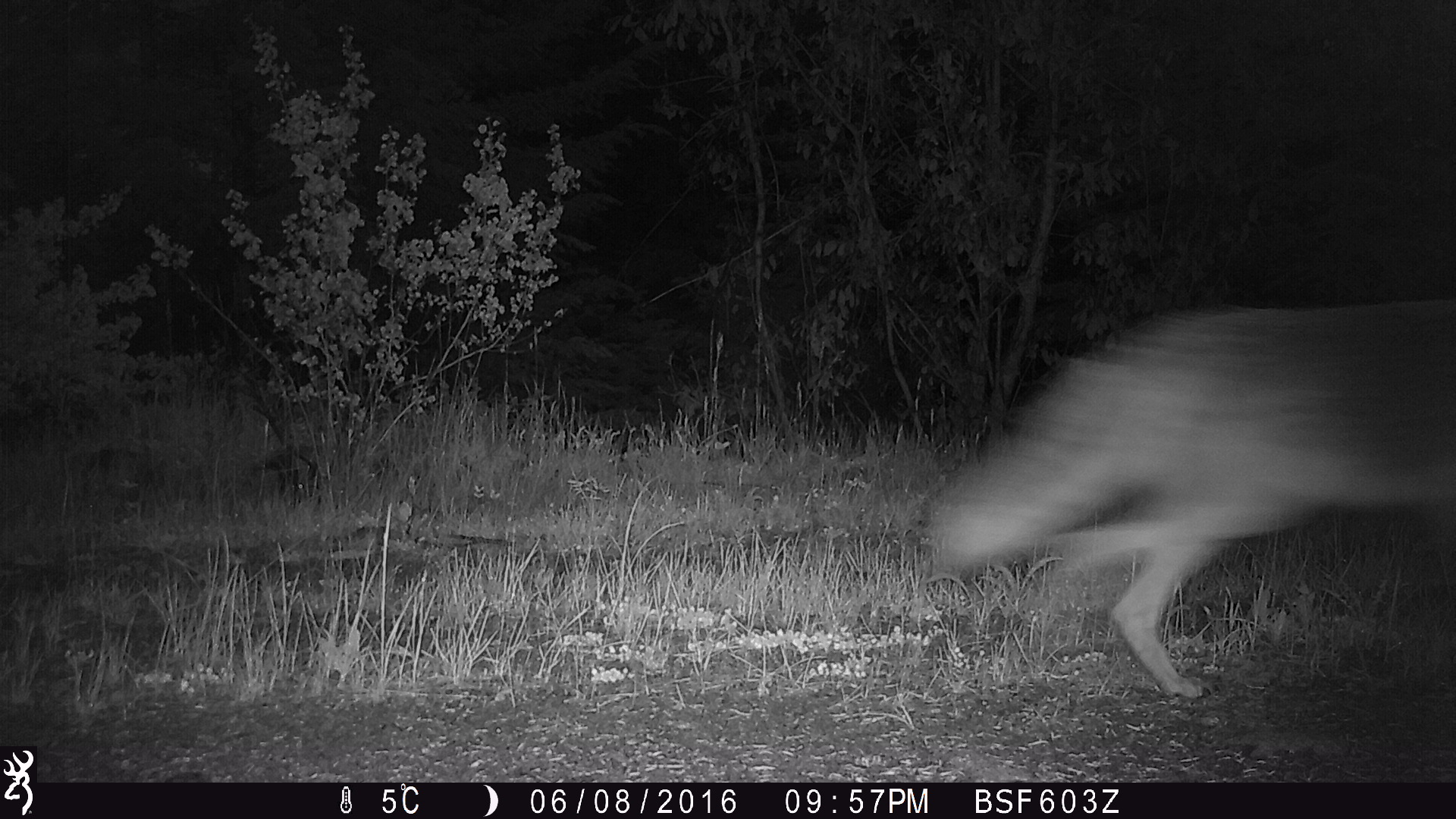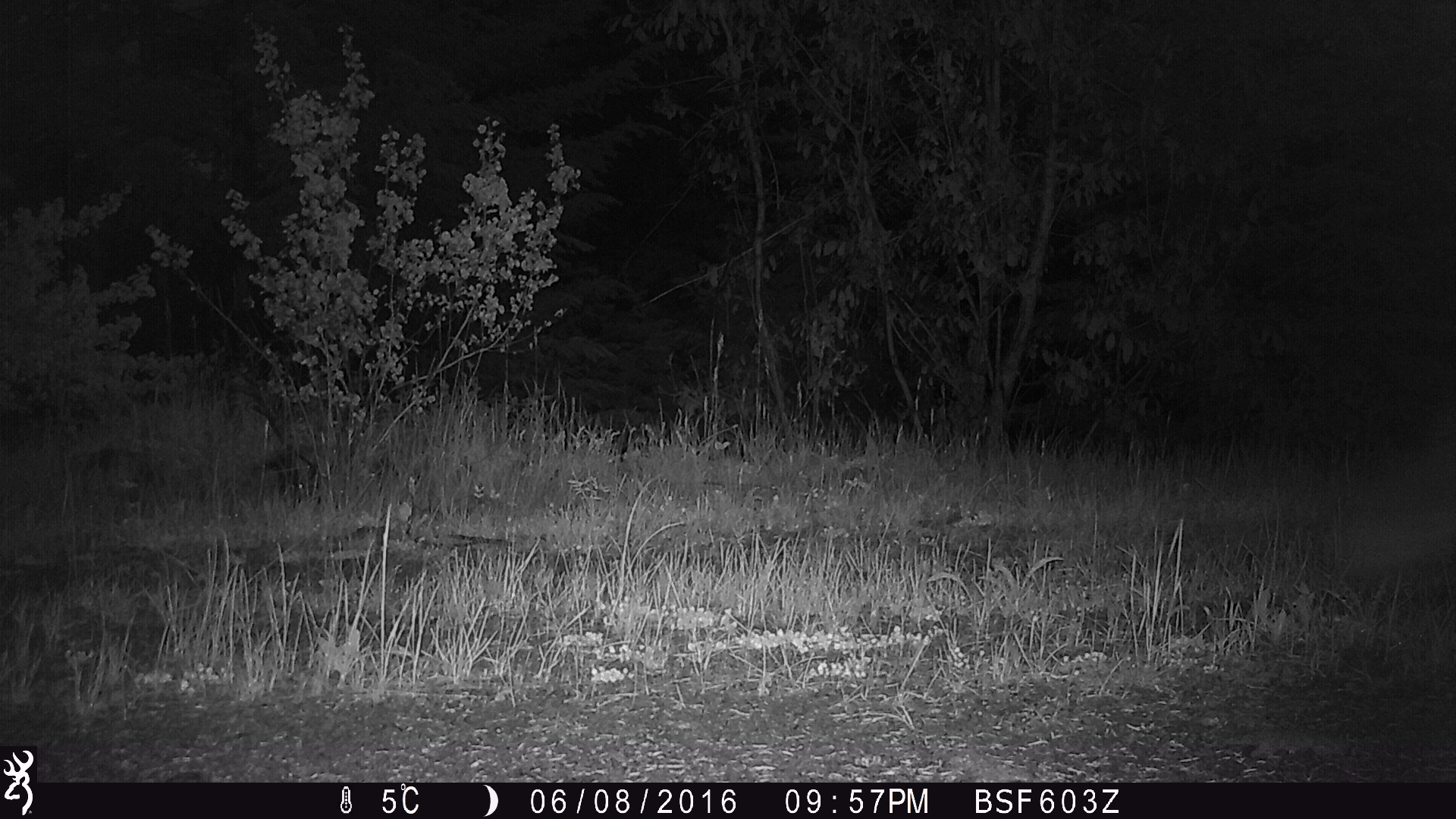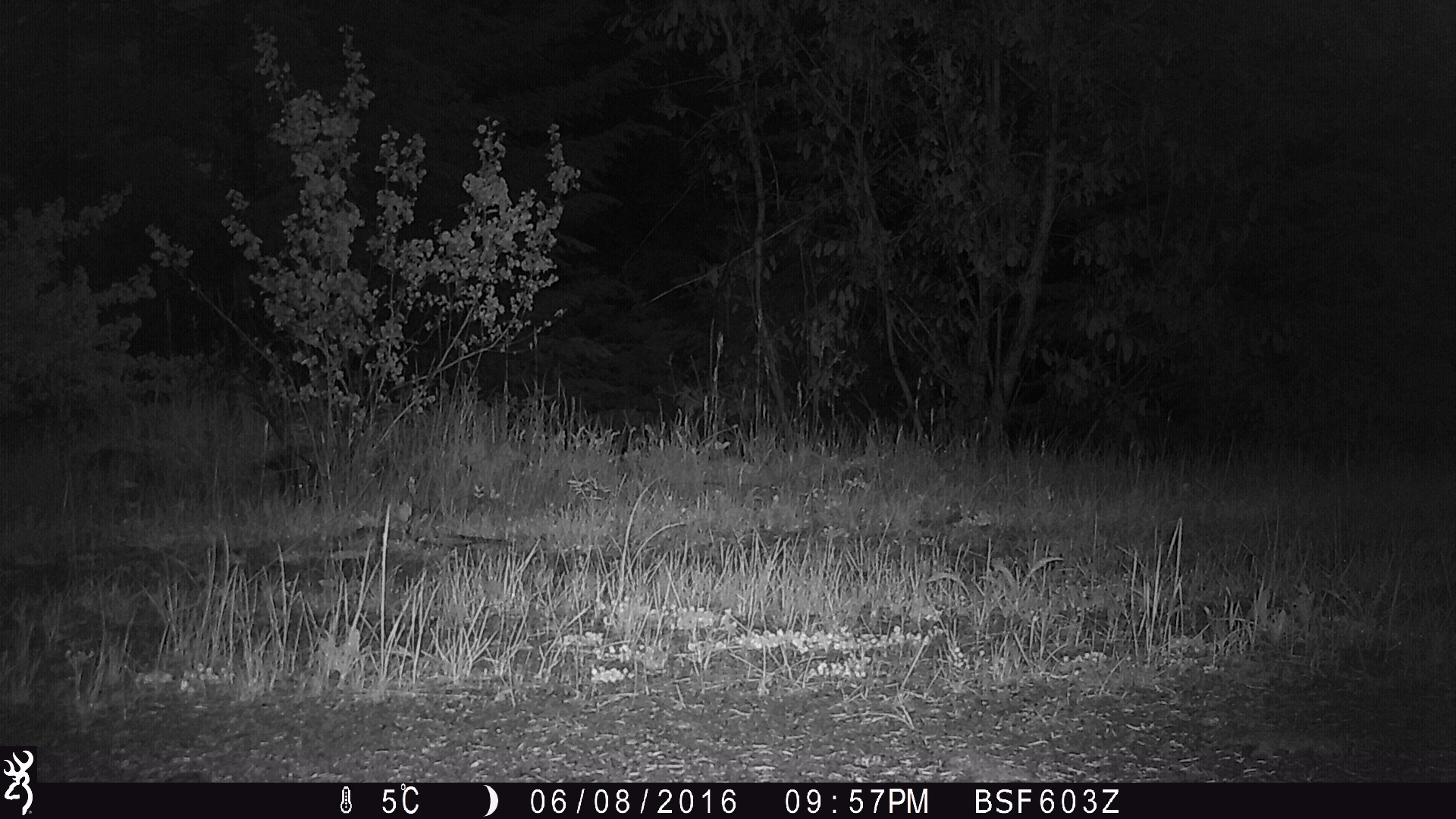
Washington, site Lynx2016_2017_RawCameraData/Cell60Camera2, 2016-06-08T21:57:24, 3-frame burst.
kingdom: Animalia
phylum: Chordata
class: Mammalia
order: Carnivora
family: Canidae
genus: Canis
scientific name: Canis latrans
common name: coyote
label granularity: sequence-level